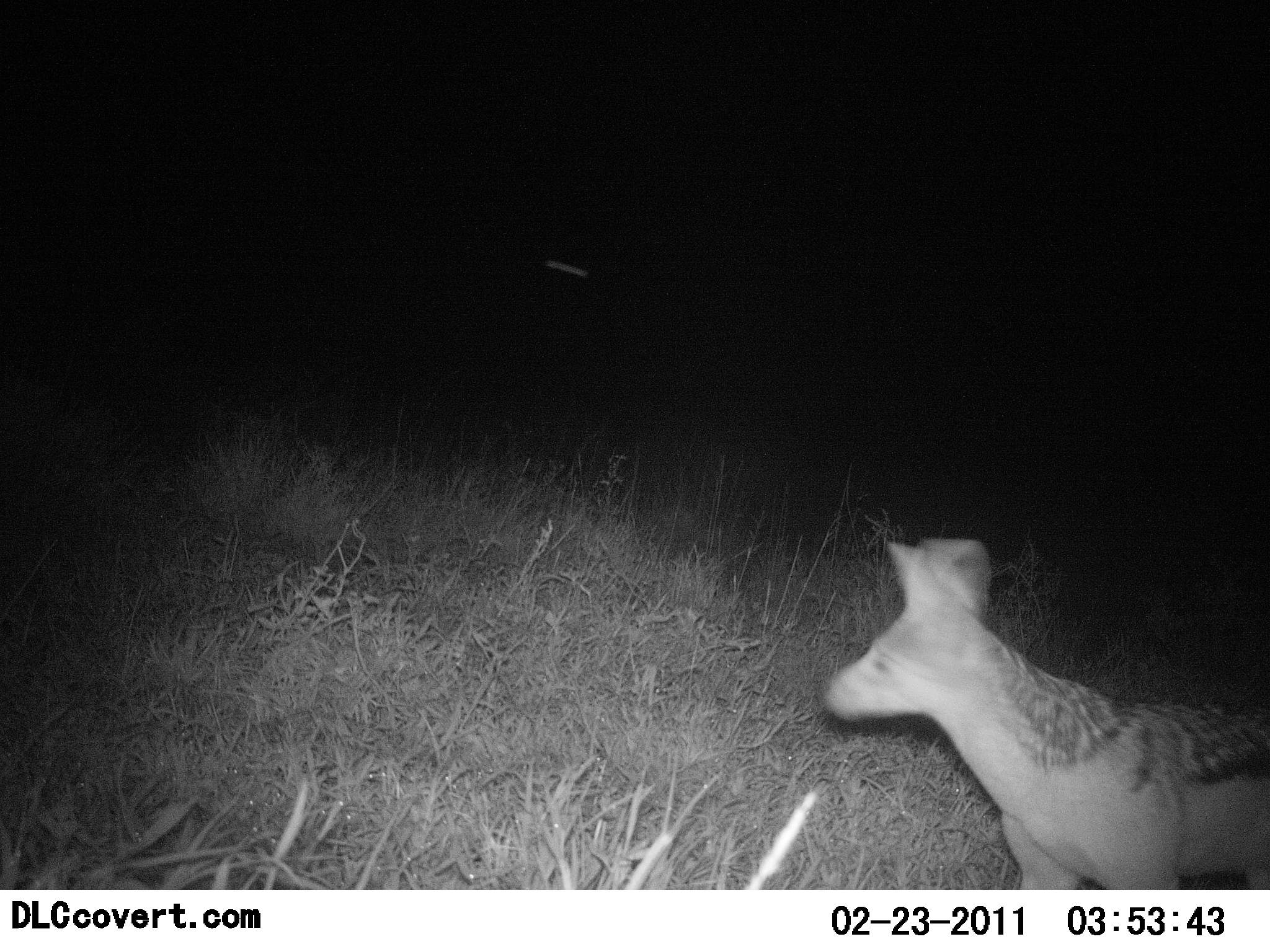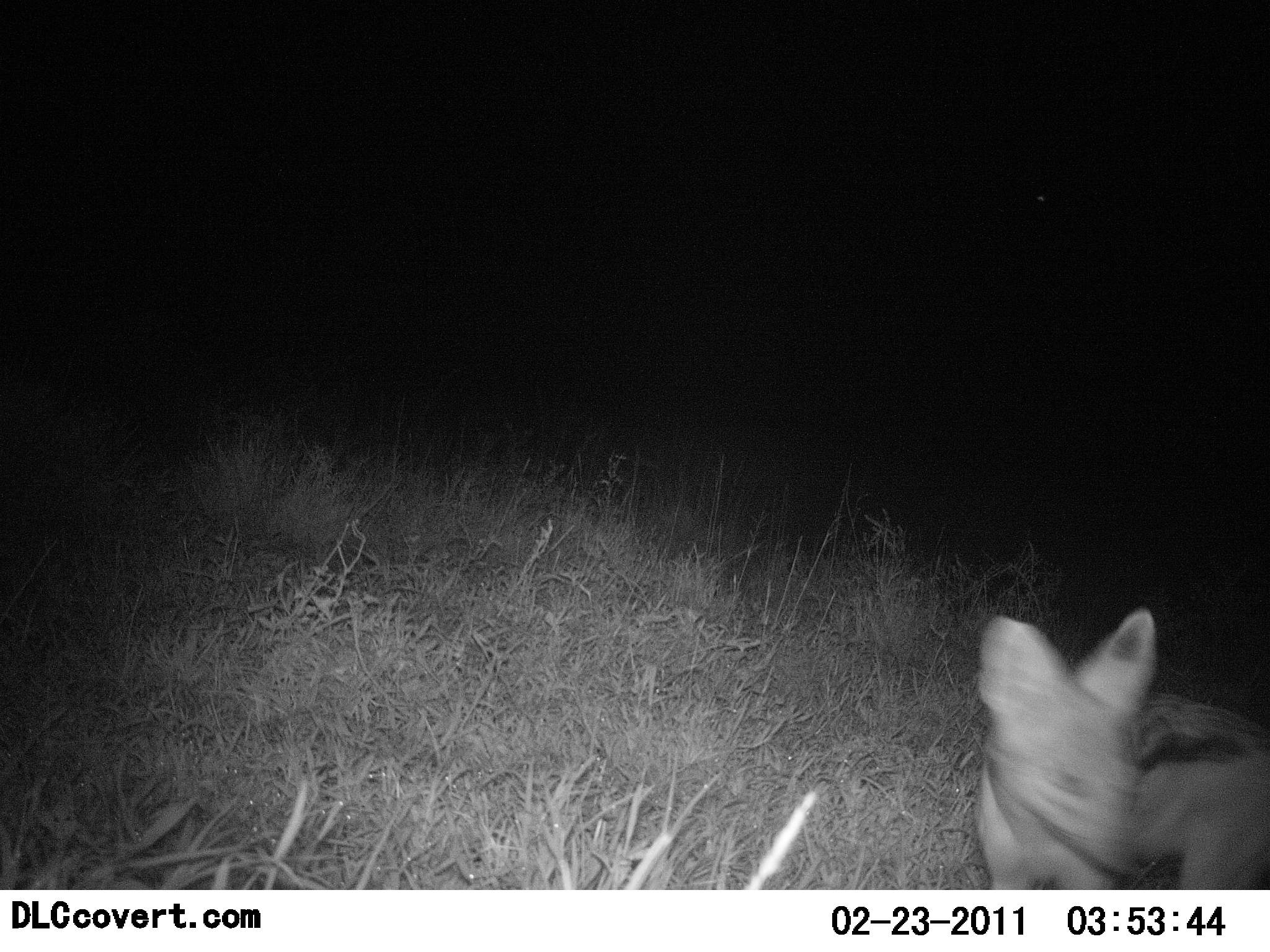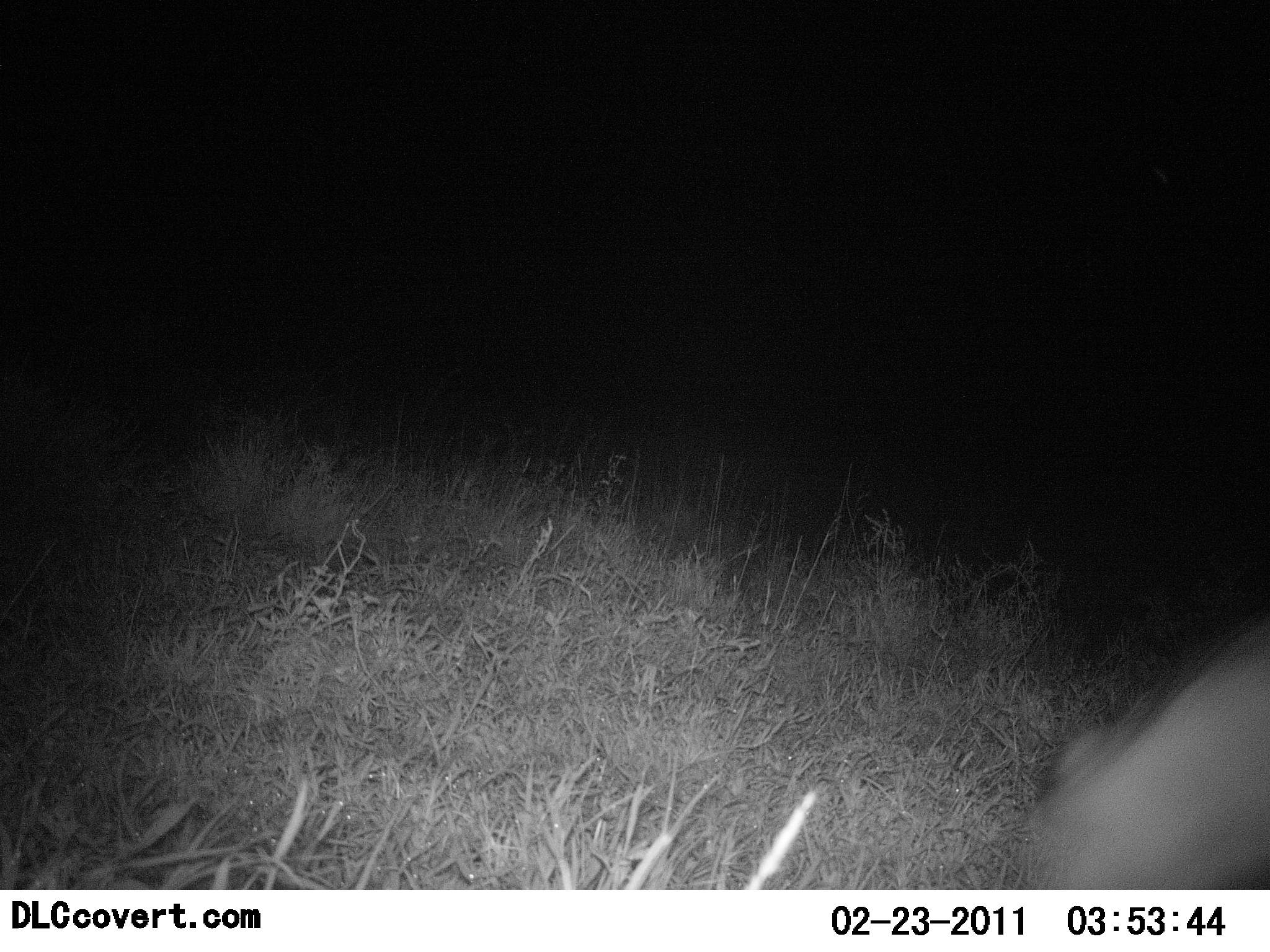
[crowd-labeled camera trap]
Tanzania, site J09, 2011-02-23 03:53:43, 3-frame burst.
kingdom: Animalia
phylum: Chordata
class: Mammalia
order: Carnivora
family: Canidae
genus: Lupulella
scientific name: Lupulella mesomelas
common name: black-backed jackal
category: jackal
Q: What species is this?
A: Jackal (black-backed jackal) (Lupulella mesomelas).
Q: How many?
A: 1.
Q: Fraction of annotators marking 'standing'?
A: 40%.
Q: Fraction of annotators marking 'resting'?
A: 0%.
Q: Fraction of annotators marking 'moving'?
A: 60%.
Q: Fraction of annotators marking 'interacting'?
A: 0%.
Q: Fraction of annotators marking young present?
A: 0%.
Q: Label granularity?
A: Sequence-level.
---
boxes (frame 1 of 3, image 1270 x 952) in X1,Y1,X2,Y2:
animal: 820,536,1270,890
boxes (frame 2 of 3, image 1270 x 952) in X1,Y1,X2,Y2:
animal: 973,607,1270,891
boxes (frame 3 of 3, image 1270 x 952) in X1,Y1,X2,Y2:
animal: 1028,605,1270,891